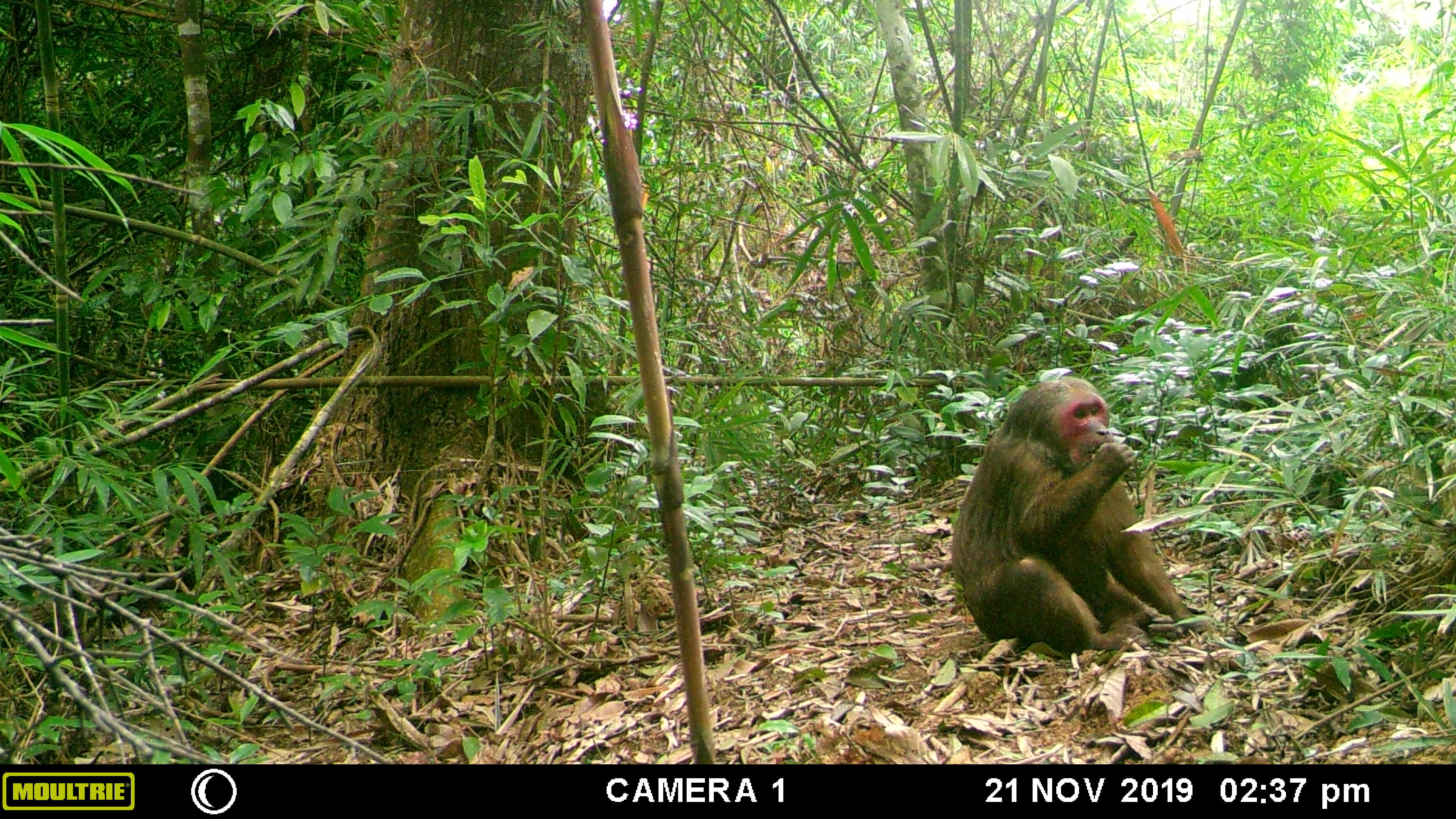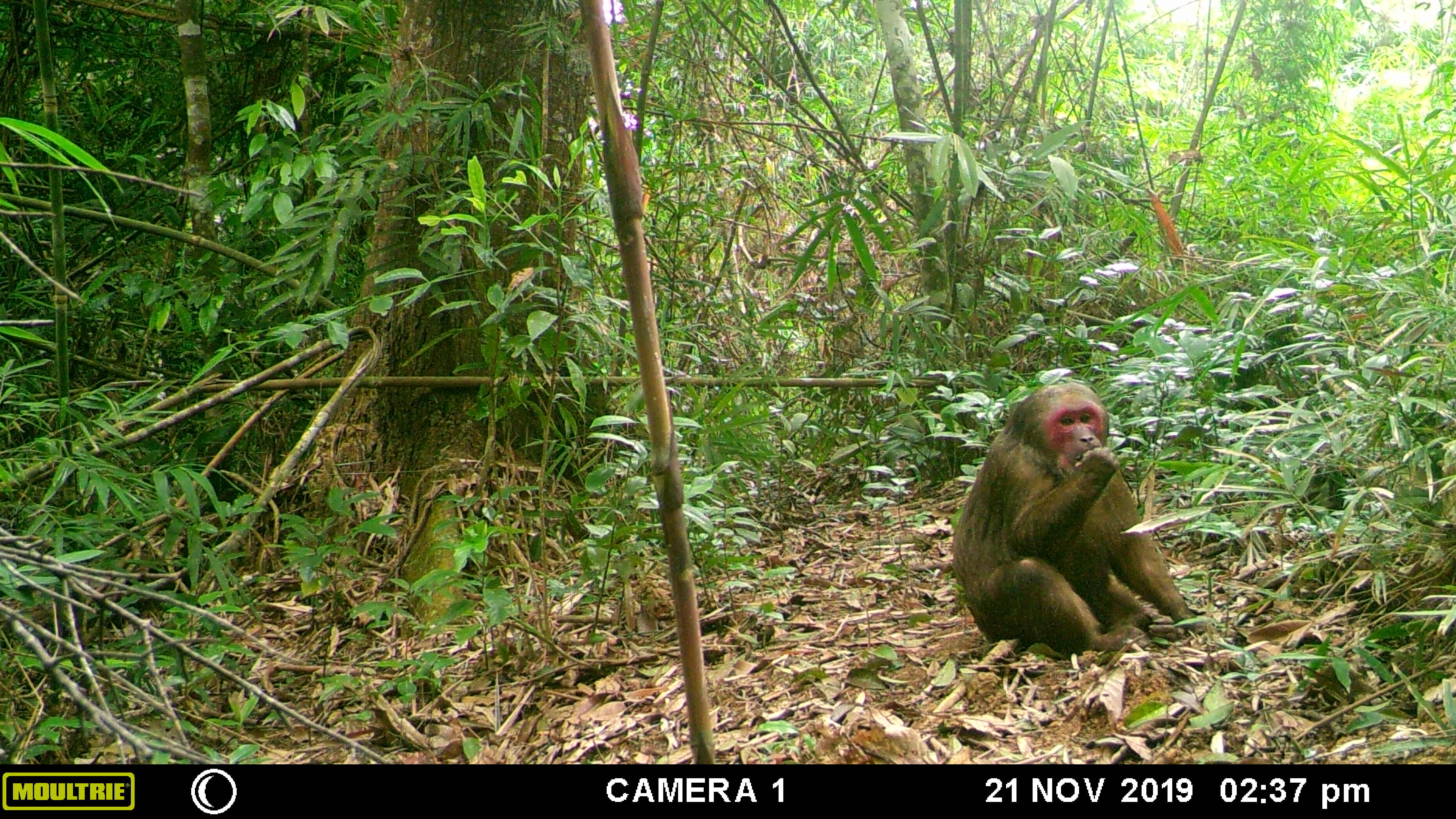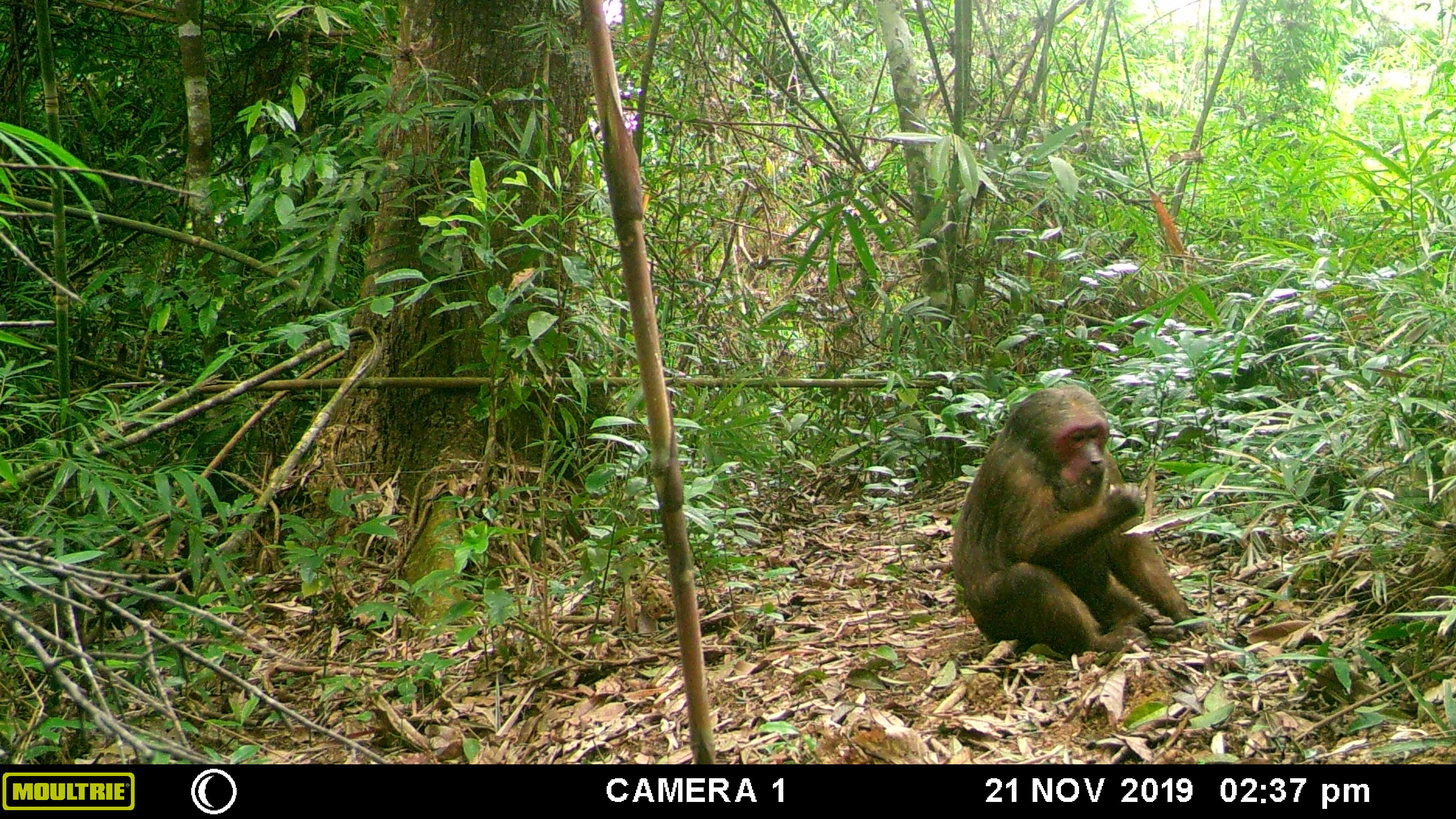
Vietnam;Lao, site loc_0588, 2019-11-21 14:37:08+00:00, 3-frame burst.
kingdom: Animalia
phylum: Chordata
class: Mammalia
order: Primates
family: Cercopithecidae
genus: Macaca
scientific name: Macaca arctoides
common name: stump-tailed macaque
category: stump tailed macaque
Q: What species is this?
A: Stump tailed macaque (stump-tailed macaque) (Macaca arctoides).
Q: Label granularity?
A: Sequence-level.